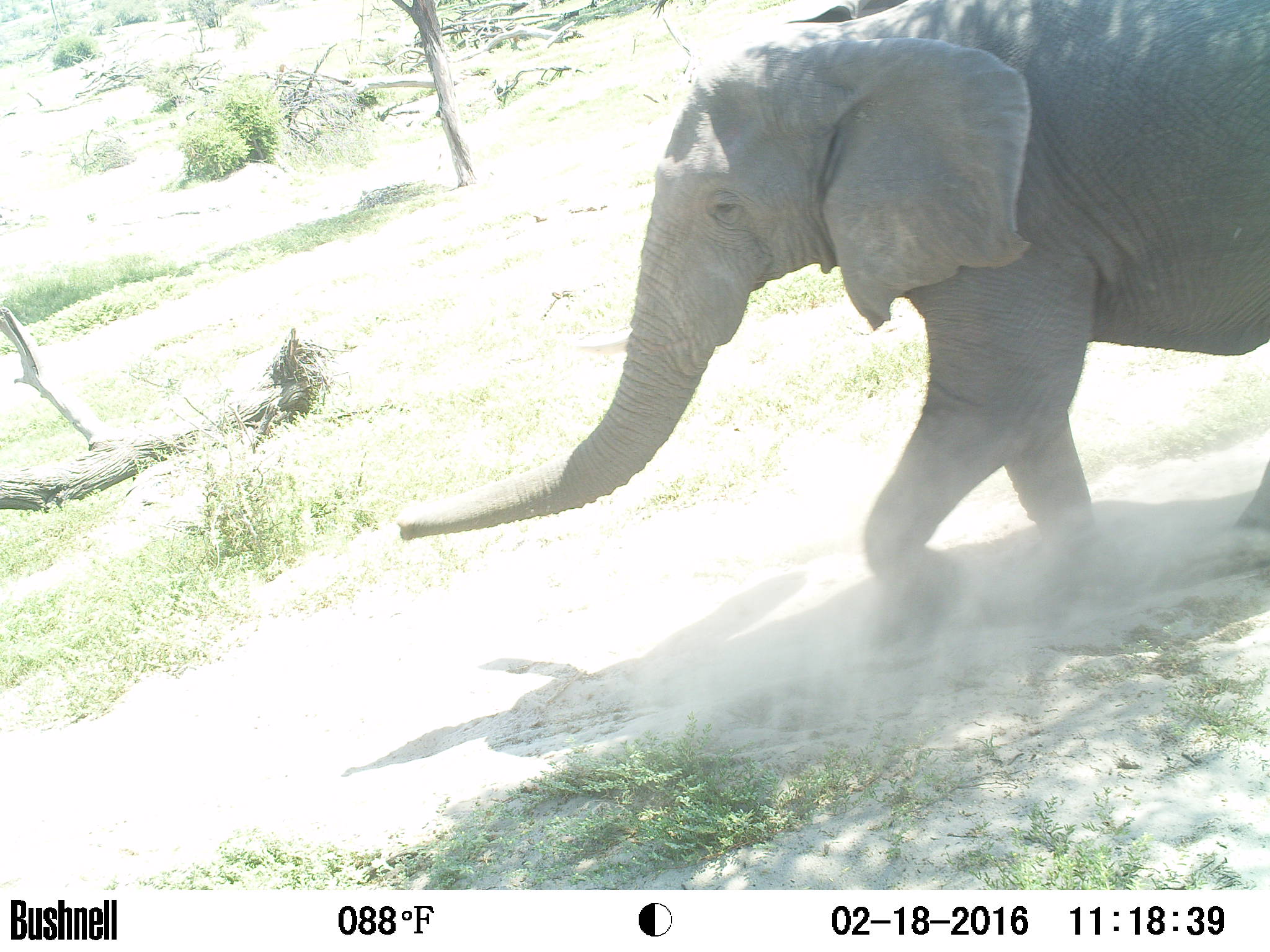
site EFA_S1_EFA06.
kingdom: Animalia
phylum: Chordata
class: Mammalia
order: Proboscidea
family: Elephantidae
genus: Loxodonta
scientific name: Loxodonta africana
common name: african bush elephant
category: elephant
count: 1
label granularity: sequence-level